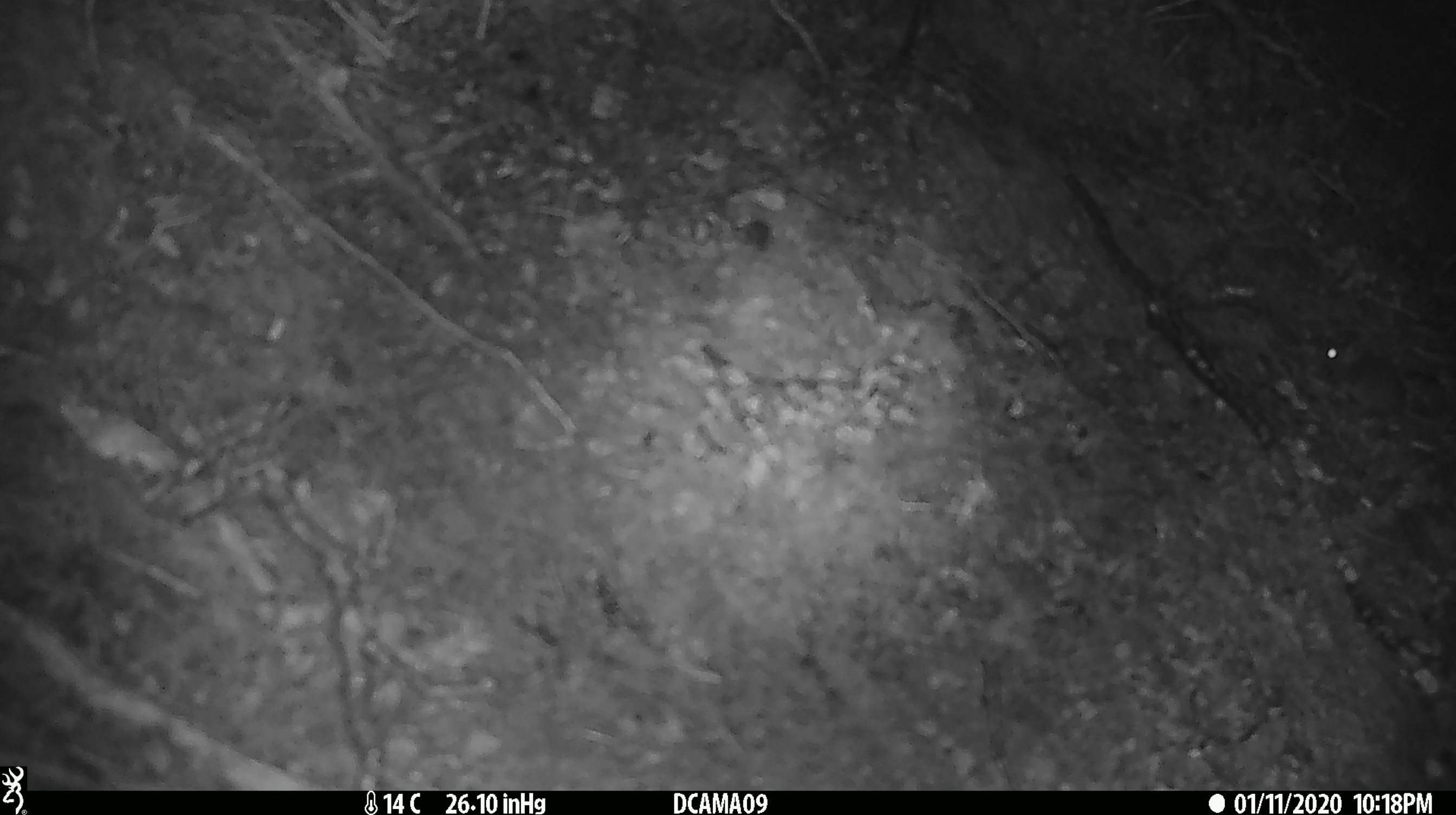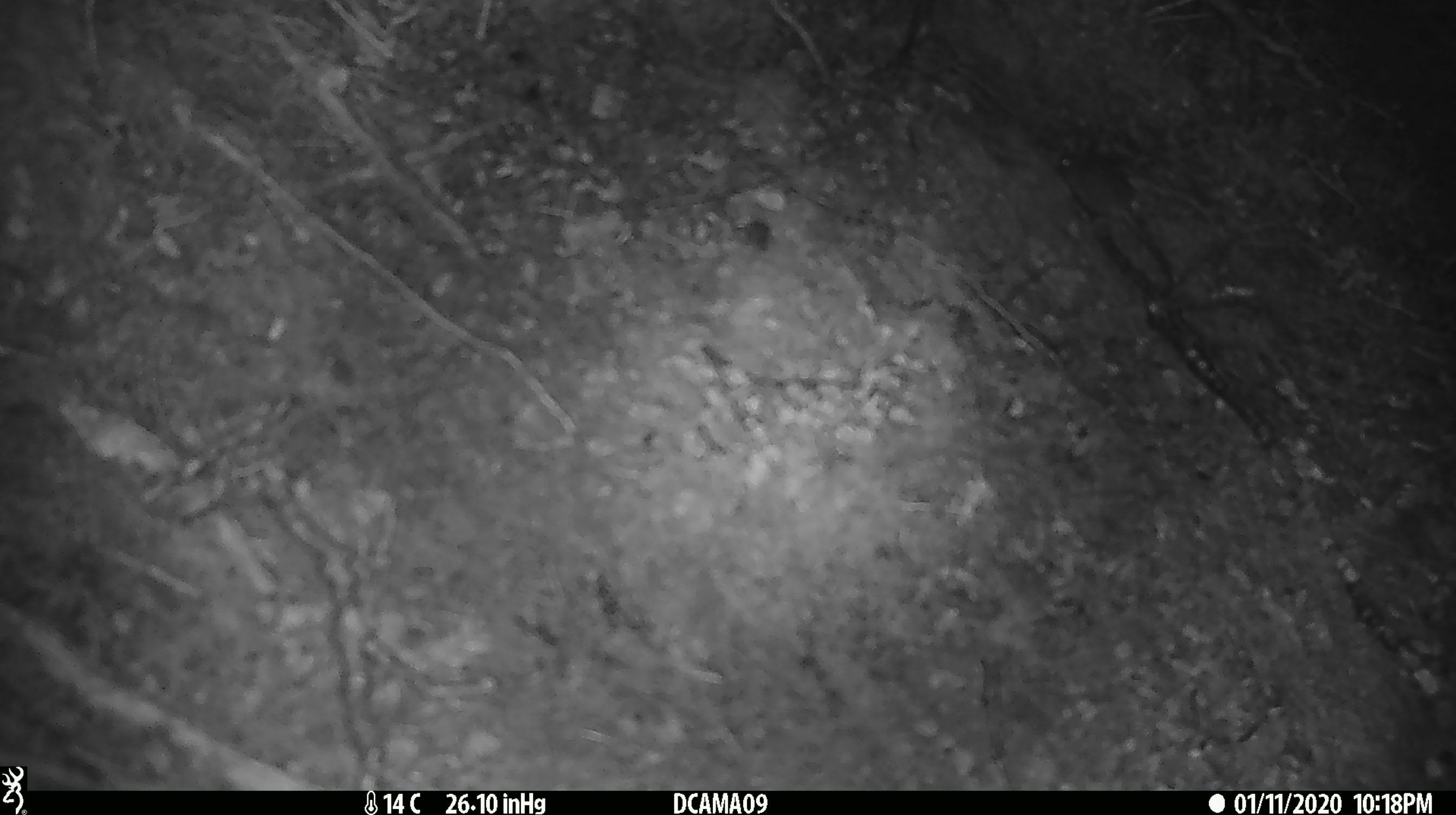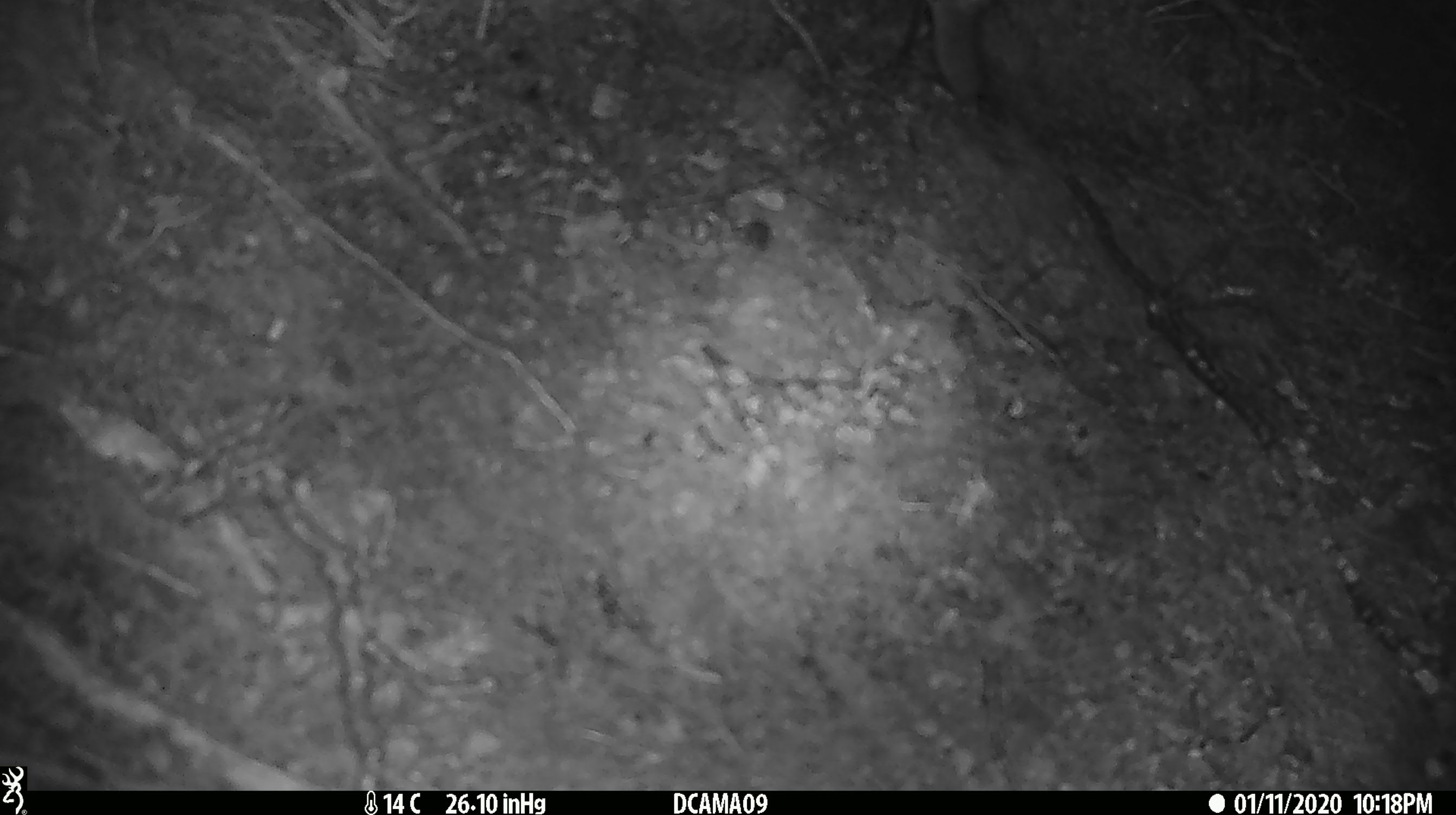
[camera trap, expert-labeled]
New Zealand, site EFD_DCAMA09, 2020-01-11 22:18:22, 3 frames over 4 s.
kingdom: Animalia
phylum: Chordata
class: Mammalia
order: Rodentia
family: Muridae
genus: Mus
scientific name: Mus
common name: mouse